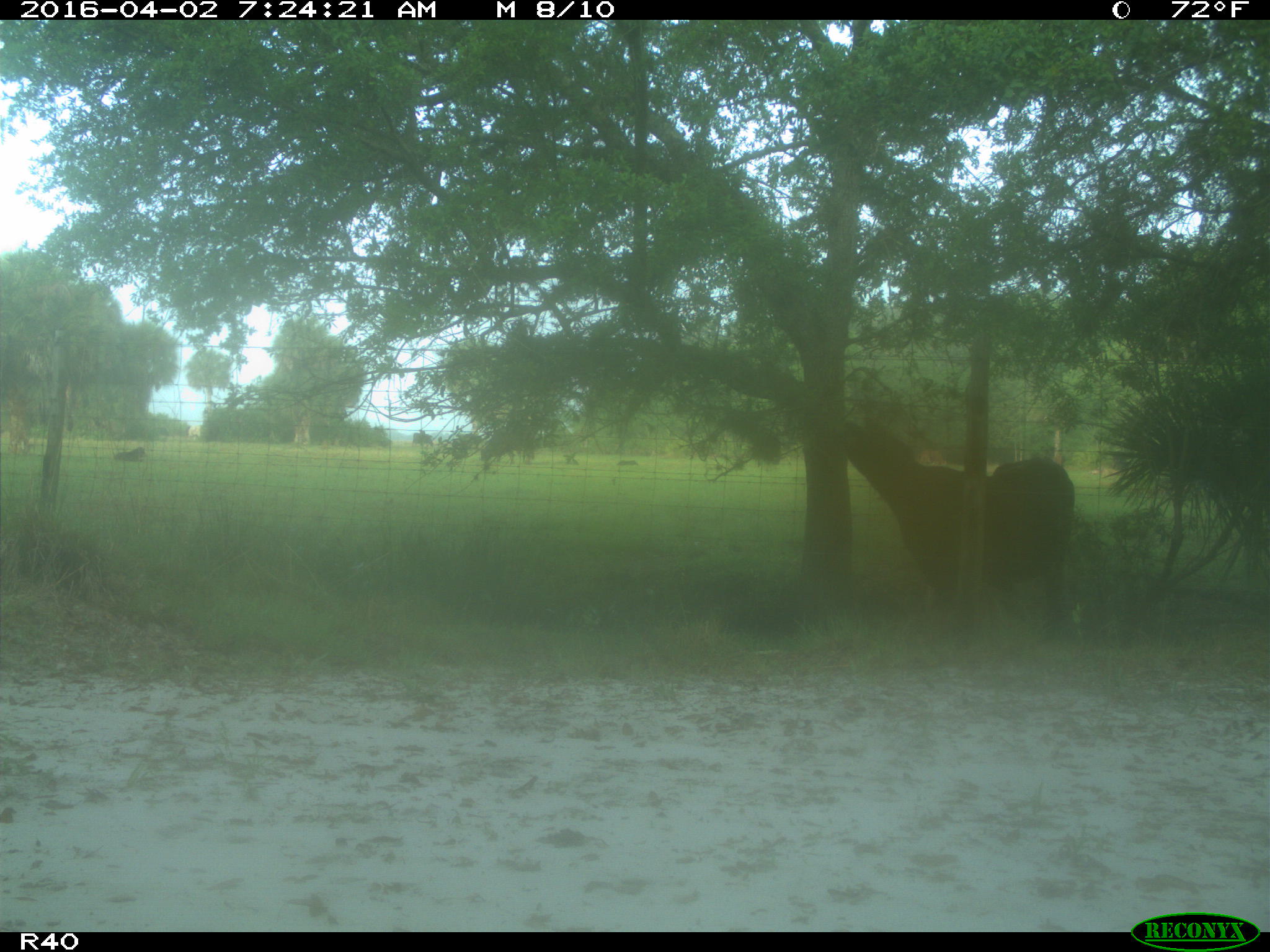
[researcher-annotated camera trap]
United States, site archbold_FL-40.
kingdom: Animalia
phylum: Chordata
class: Mammalia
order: Artiodactyla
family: Bovidae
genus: Bos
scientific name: Bos taurus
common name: domestic cow